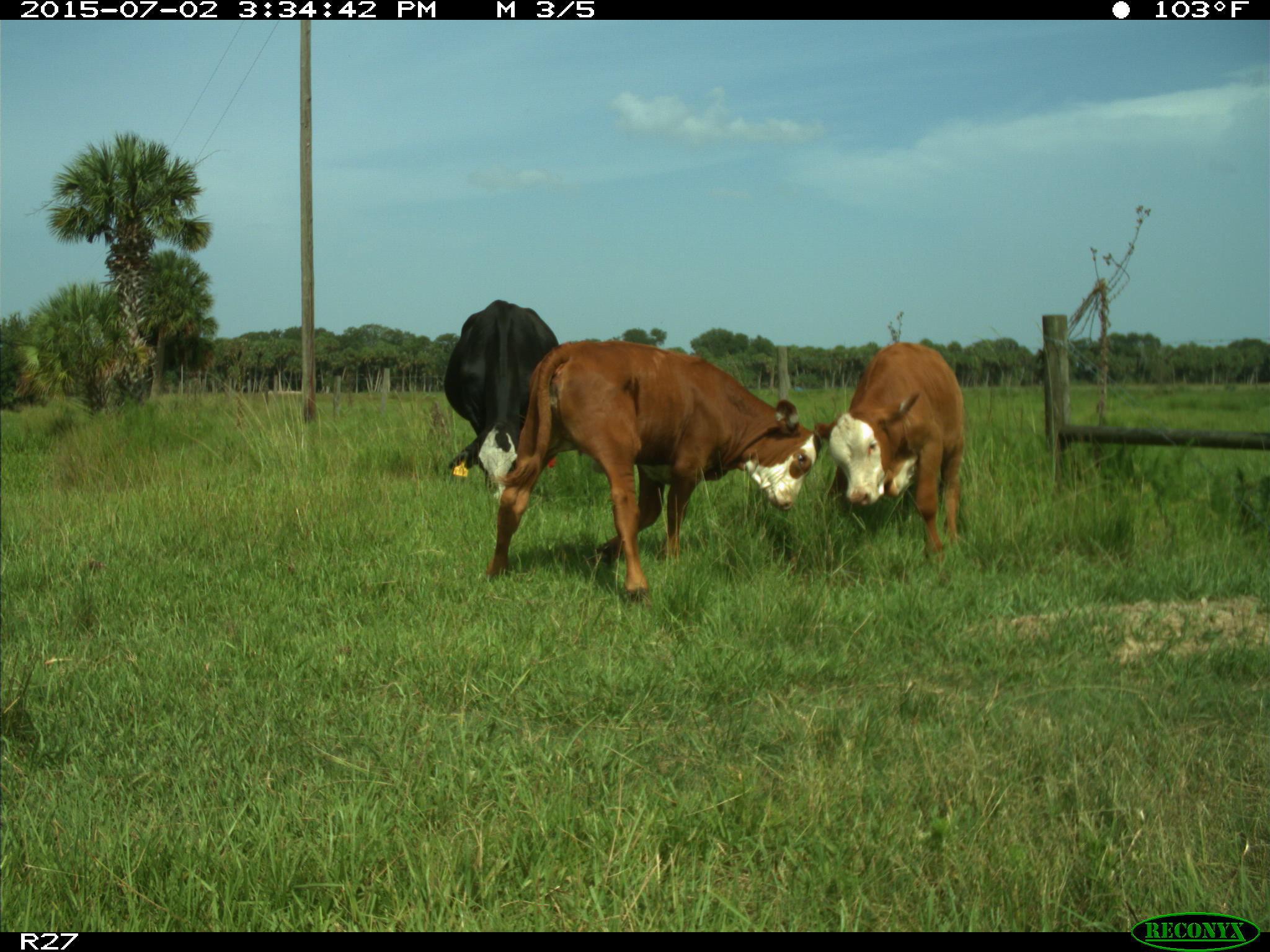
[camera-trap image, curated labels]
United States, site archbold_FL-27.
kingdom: Animalia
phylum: Chordata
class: Mammalia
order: Artiodactyla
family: Bovidae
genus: Bos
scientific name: Bos taurus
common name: domestic cow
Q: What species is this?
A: Bos taurus (domestic cow).